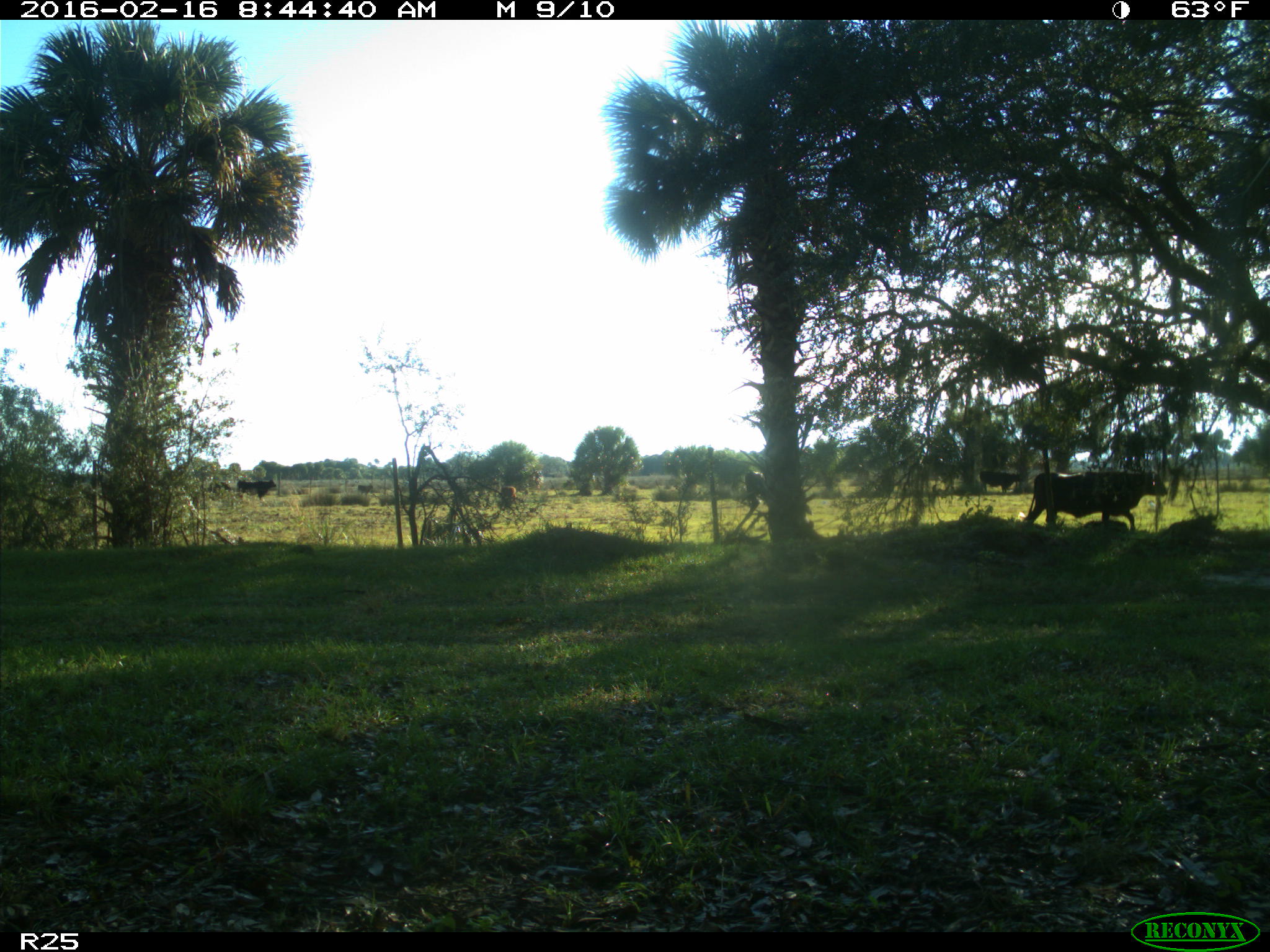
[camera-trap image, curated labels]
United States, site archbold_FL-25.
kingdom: Animalia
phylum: Chordata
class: Mammalia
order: Artiodactyla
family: Bovidae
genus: Bos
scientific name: Bos taurus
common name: domestic cow